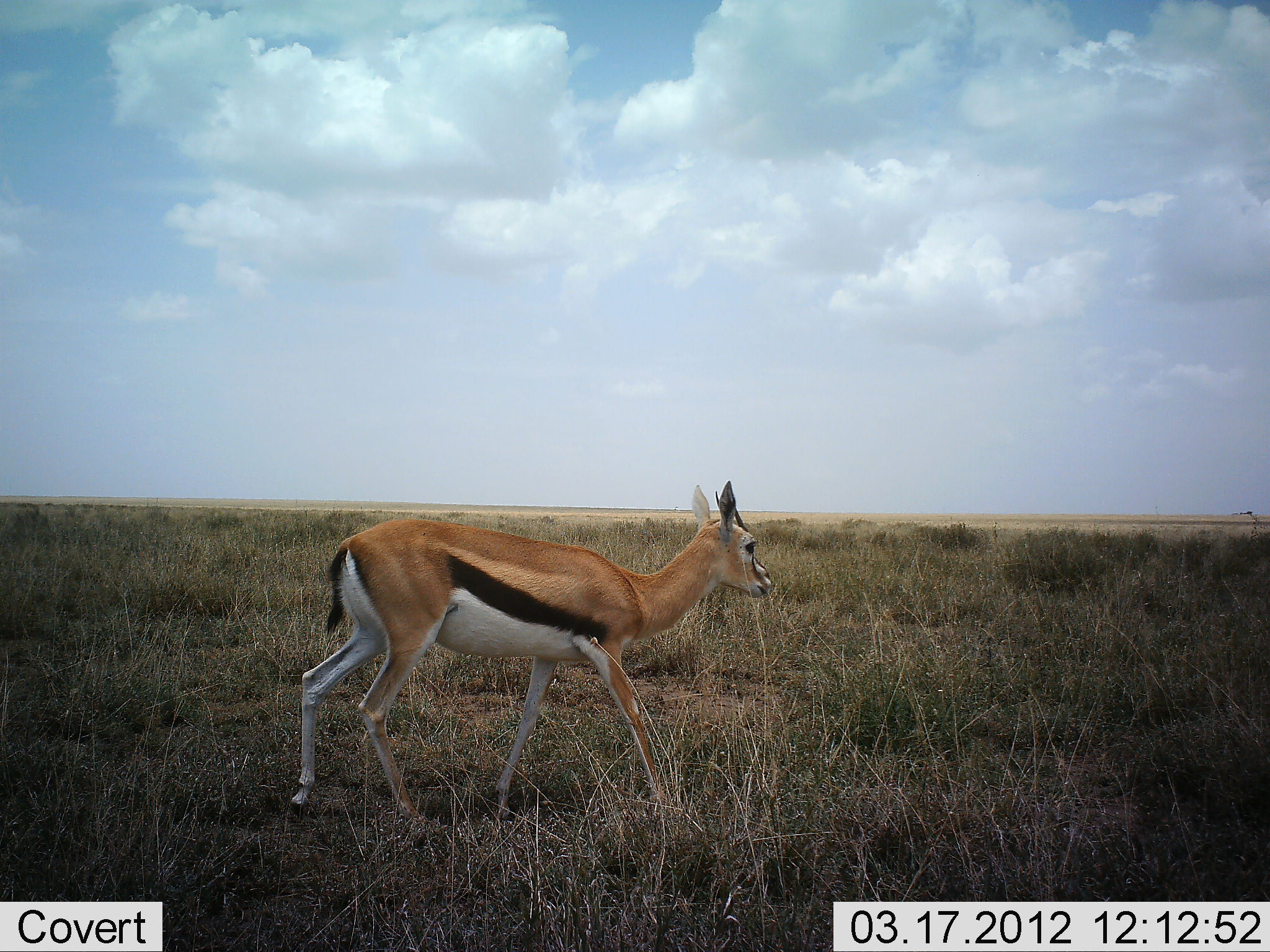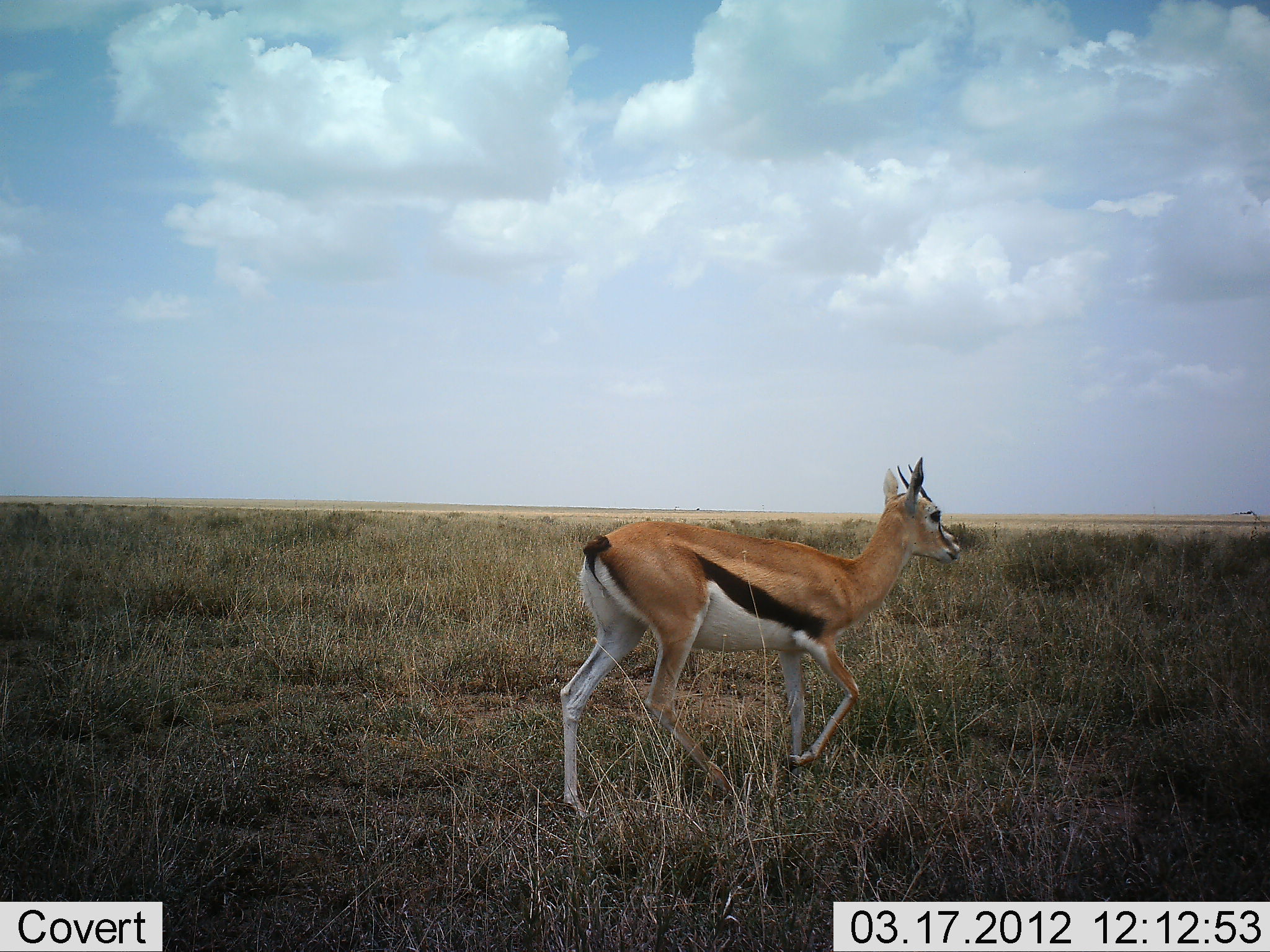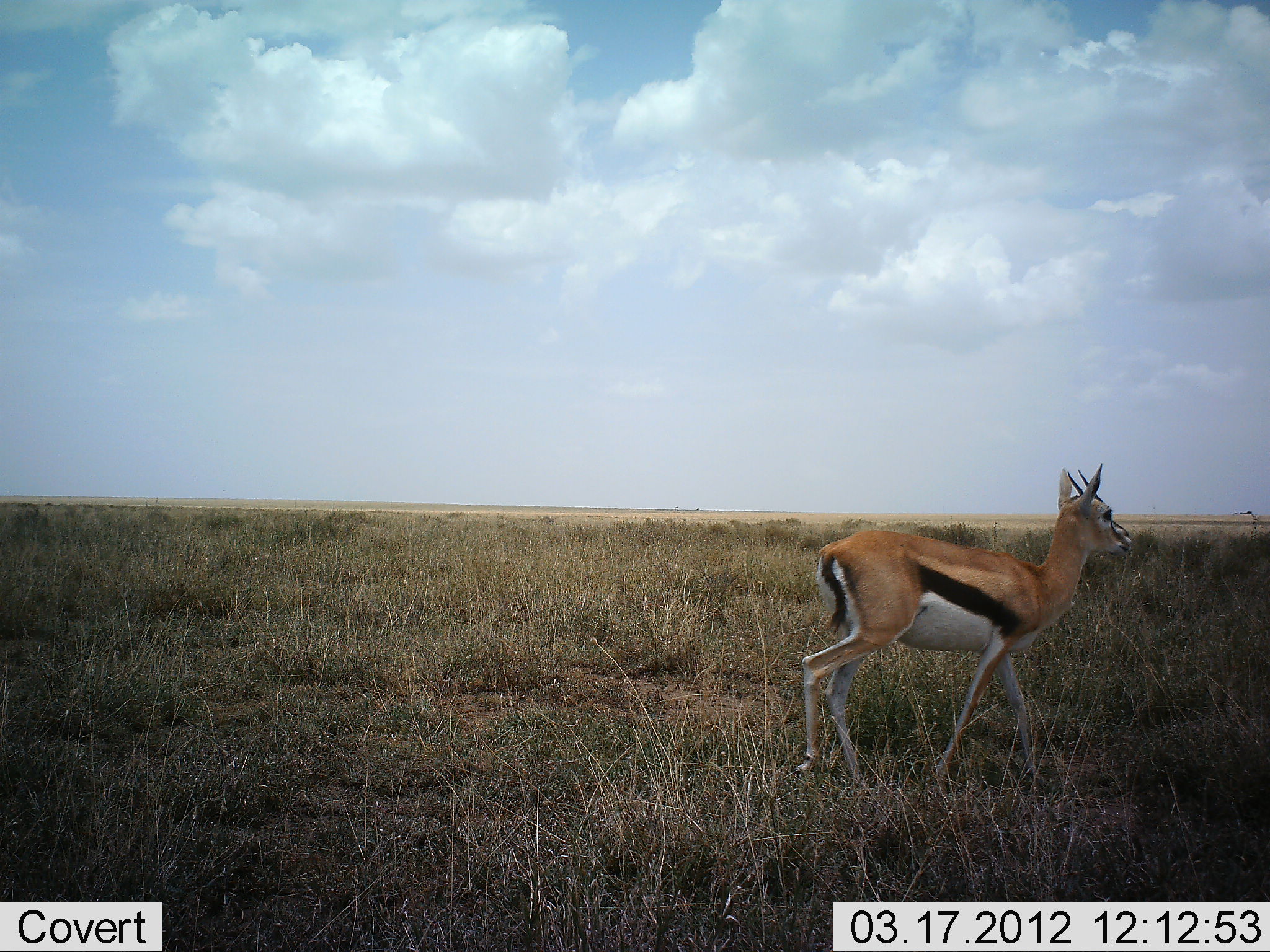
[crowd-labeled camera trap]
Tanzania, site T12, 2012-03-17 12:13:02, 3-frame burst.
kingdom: Animalia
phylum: Chordata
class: Mammalia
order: Artiodactyla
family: Bovidae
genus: Eudorcas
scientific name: Eudorcas thomsonii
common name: thomson's gazelle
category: gazellethomsons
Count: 1.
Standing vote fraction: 13%.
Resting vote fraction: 0%.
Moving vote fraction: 93%.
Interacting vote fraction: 0%.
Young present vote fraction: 0%.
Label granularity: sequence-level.